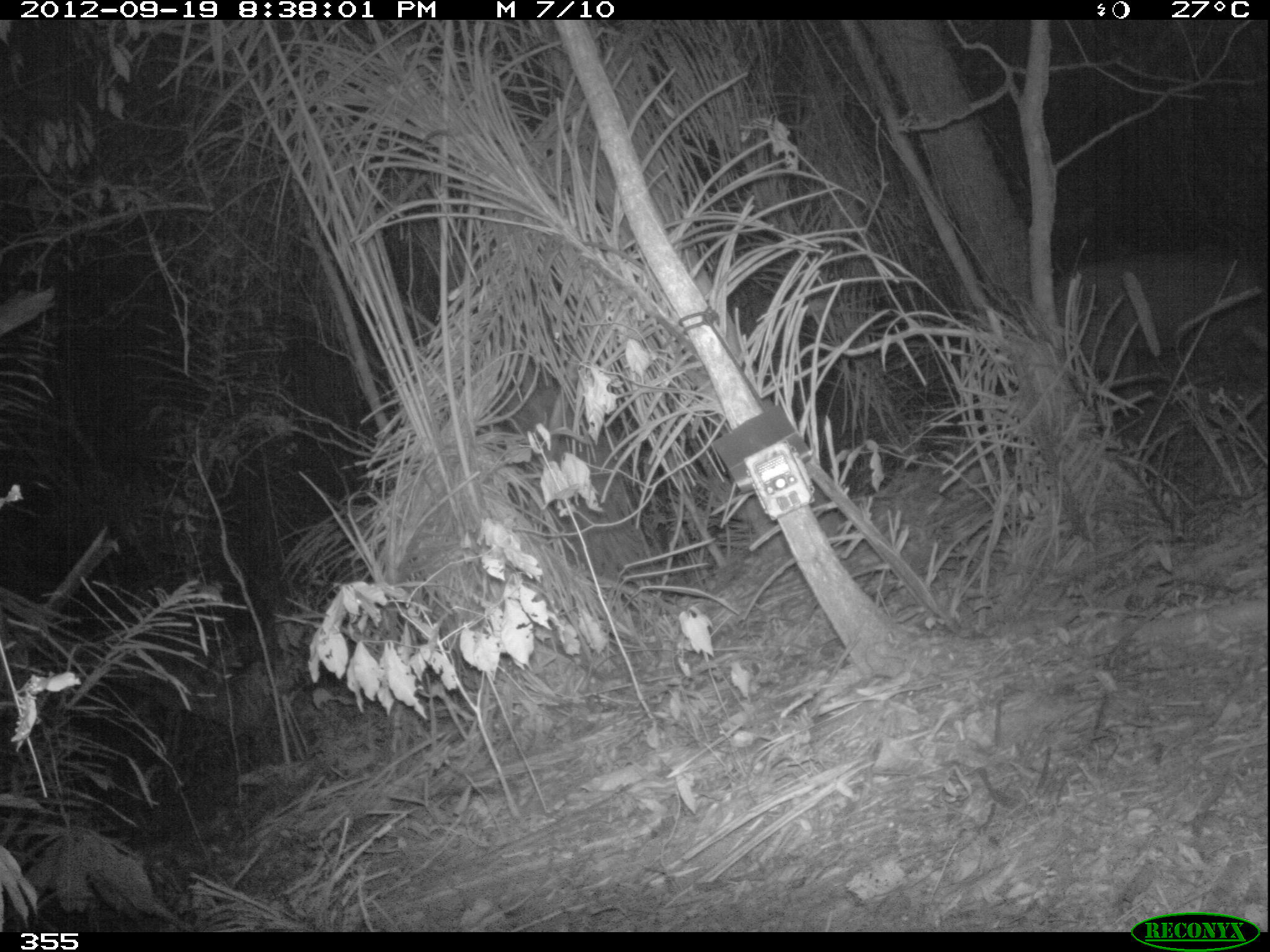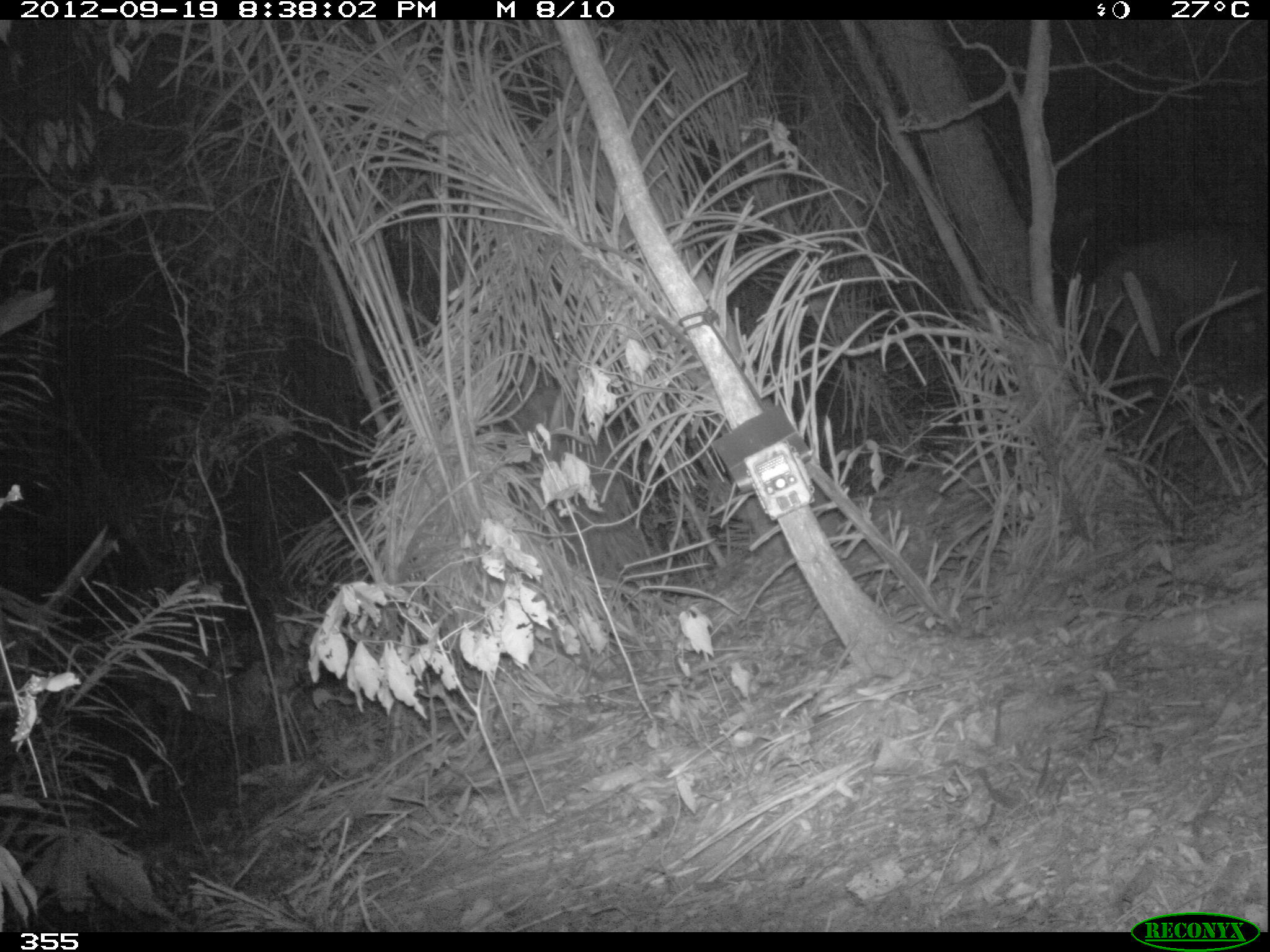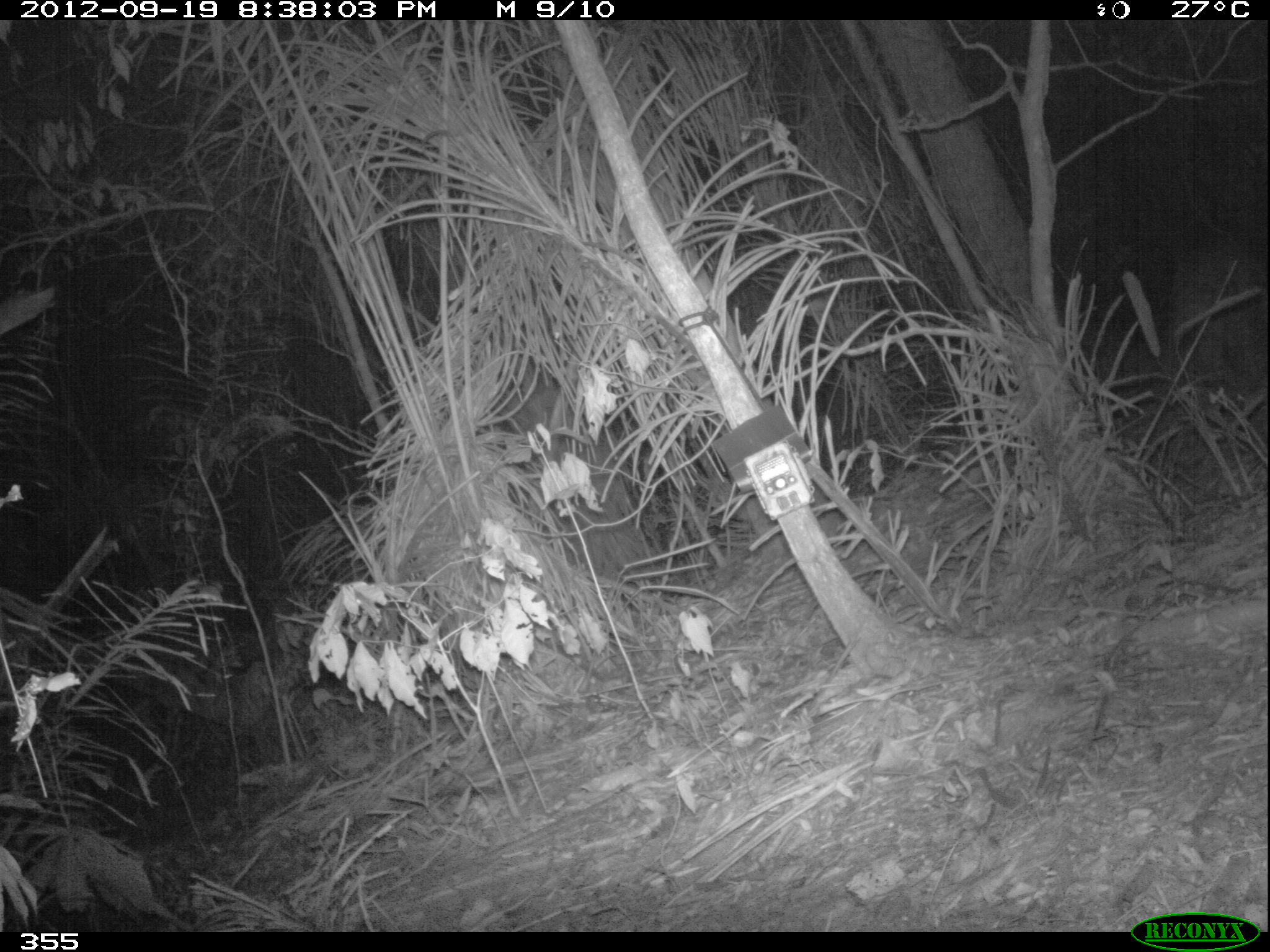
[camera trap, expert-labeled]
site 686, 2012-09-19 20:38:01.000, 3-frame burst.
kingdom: Animalia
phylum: Chordata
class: Mammalia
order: Carnivora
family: Felidae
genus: Puma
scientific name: Puma concolor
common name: mountain lion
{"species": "Puma concolor (mountain lion)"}